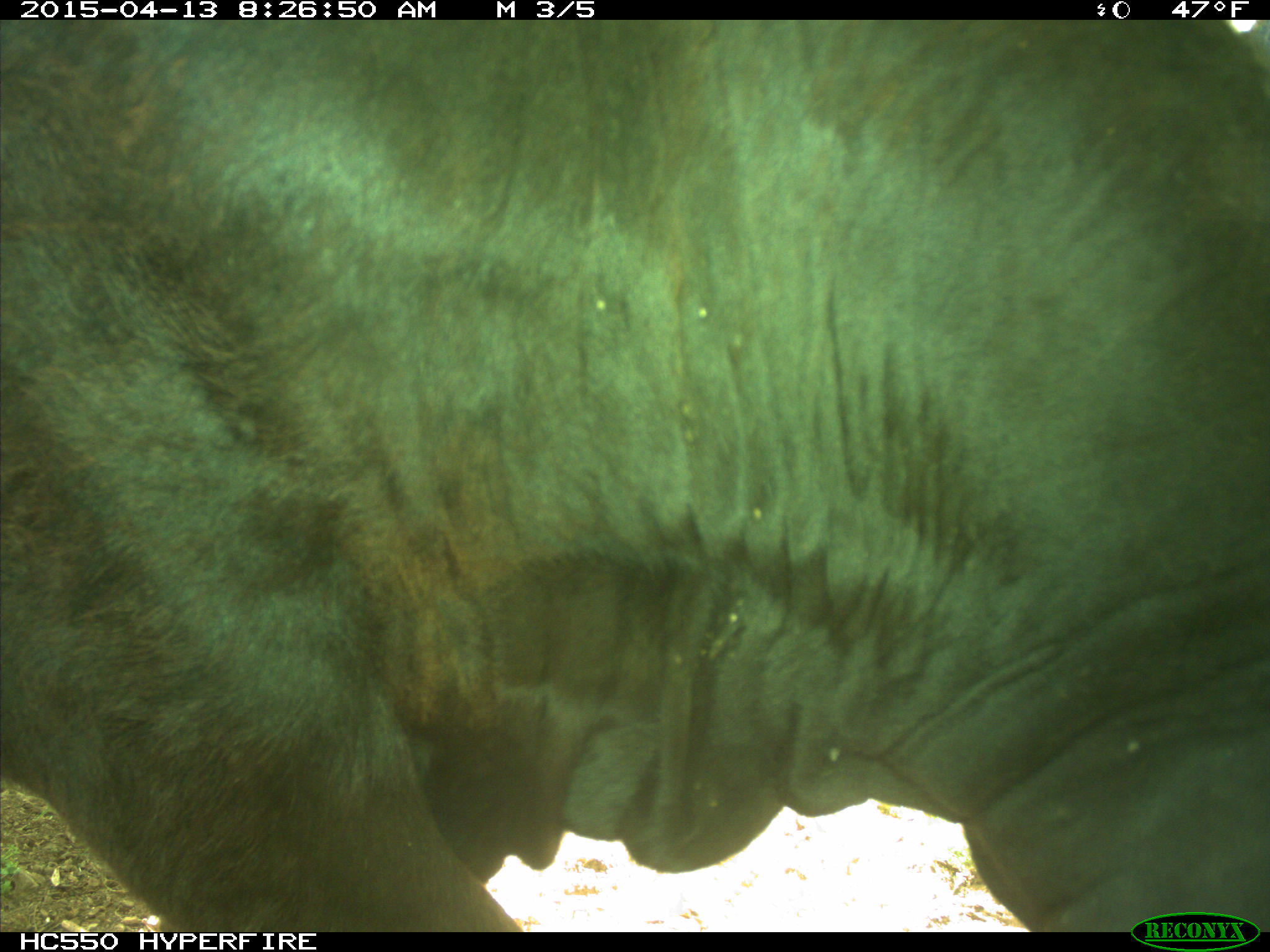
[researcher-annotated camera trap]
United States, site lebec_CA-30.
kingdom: Animalia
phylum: Chordata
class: Mammalia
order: Artiodactyla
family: Bovidae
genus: Bos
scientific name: Bos taurus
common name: domestic cow